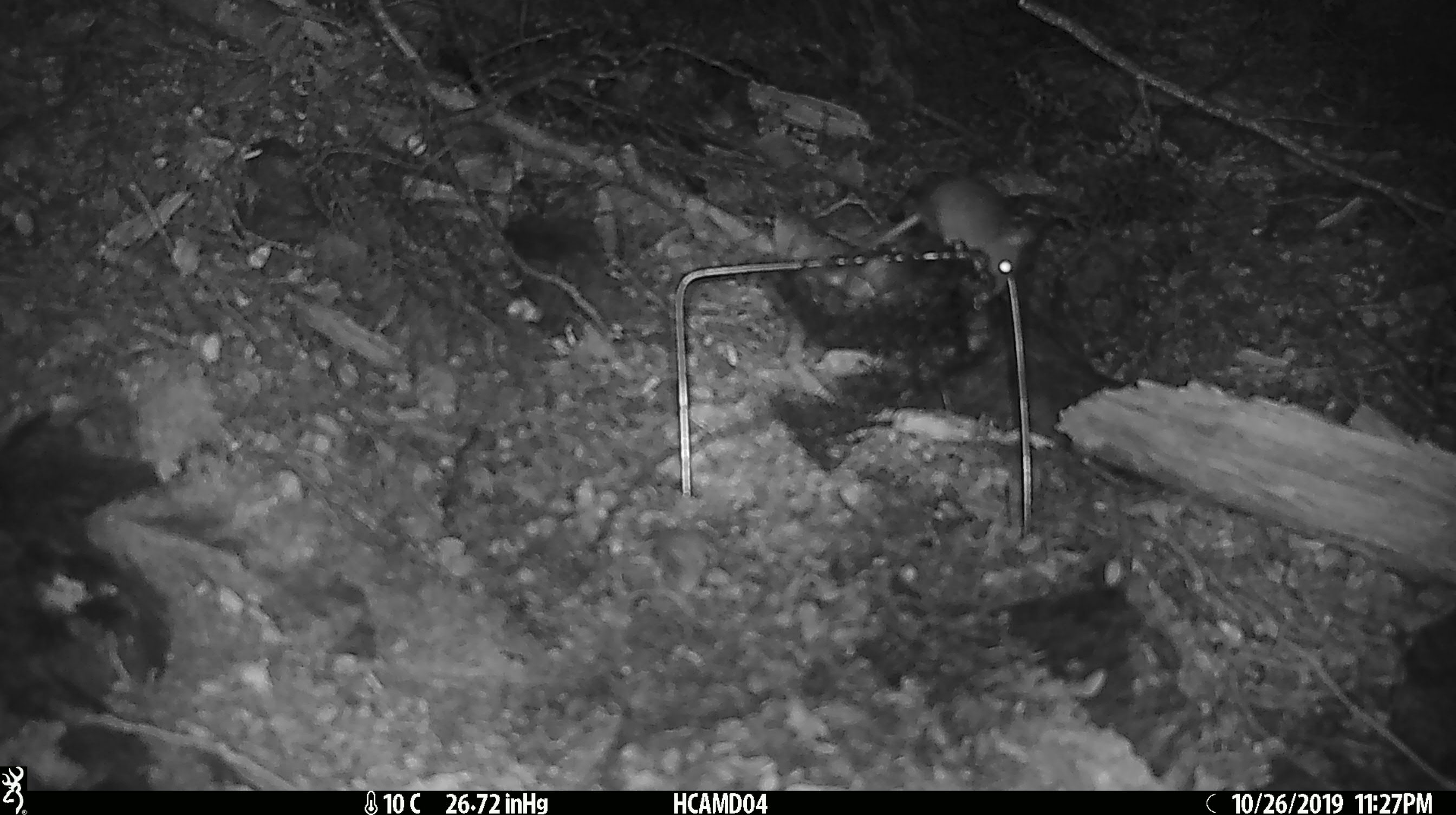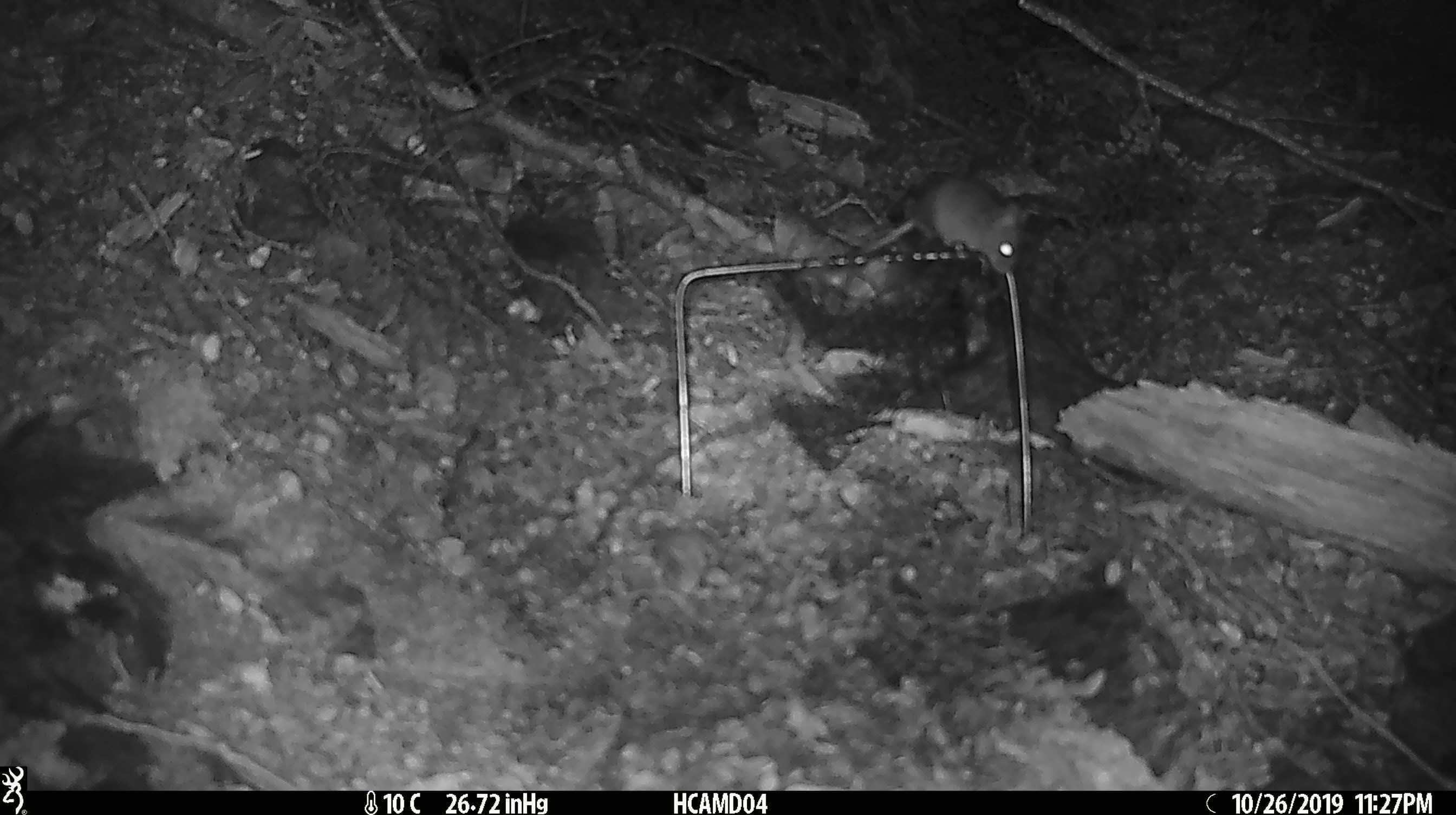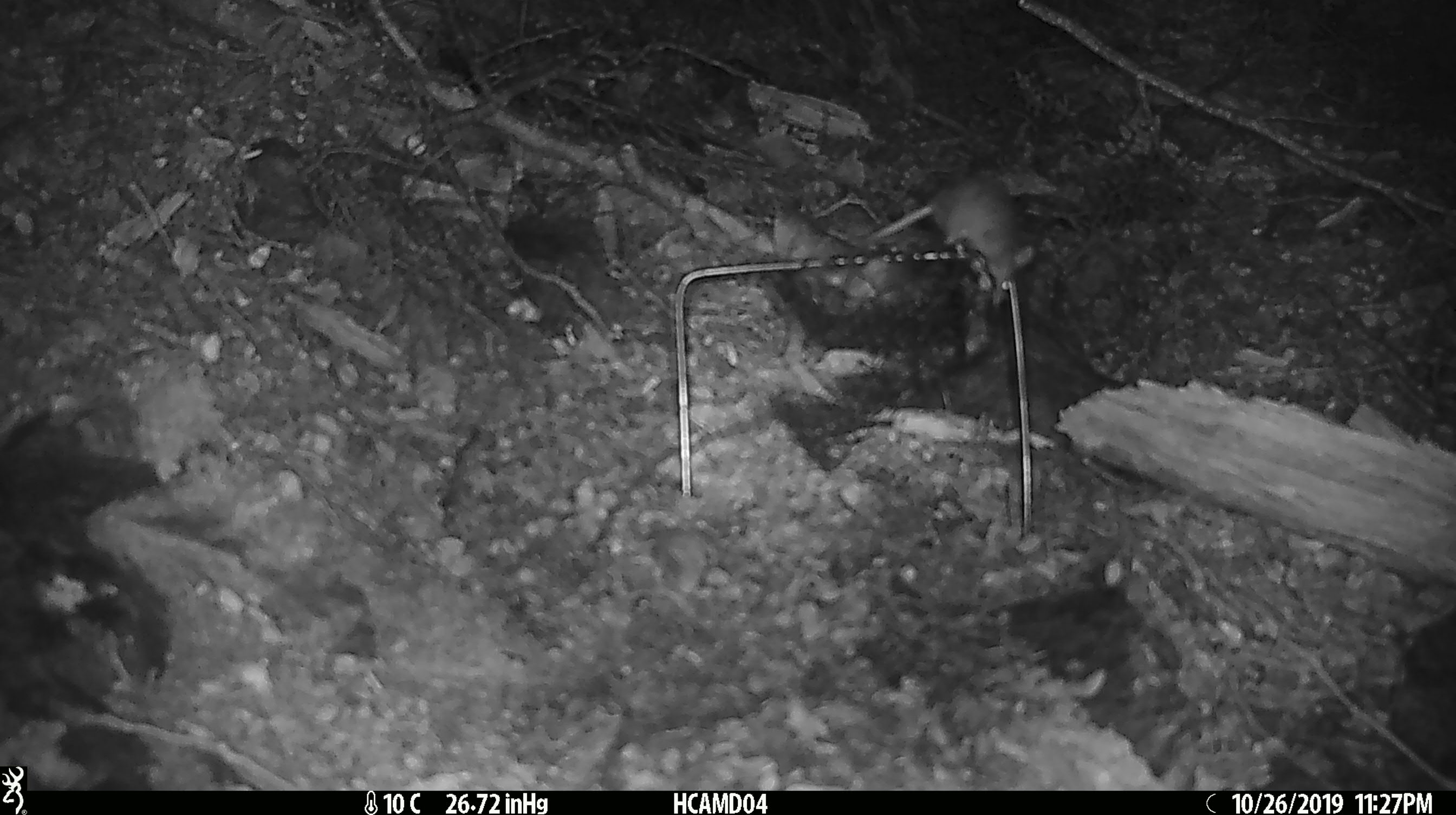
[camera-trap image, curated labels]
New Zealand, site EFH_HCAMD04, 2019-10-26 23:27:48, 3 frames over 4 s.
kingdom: Animalia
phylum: Chordata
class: Mammalia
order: Rodentia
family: Muridae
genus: Mus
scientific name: Mus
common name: mouse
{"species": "mouse (Mus)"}